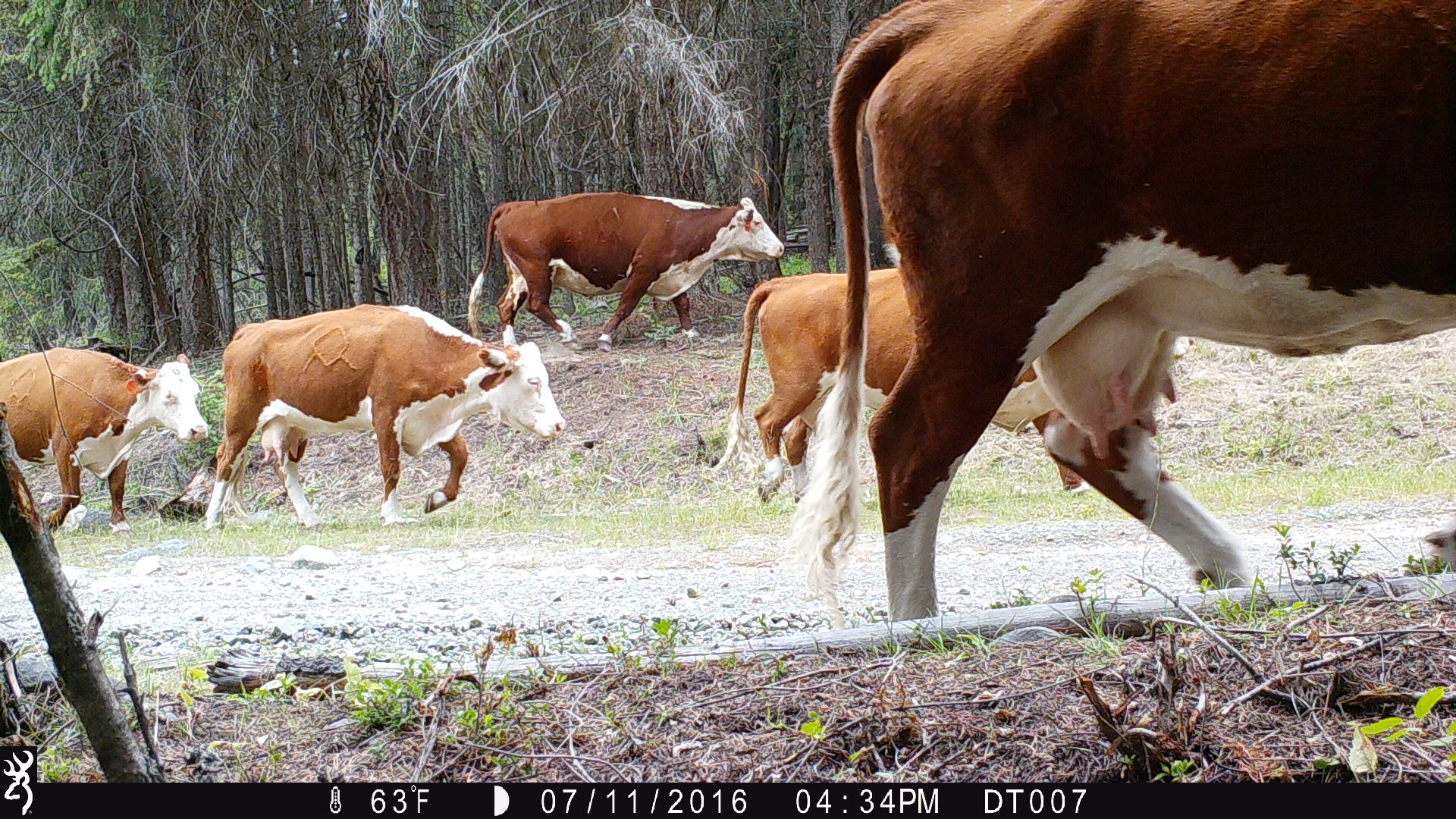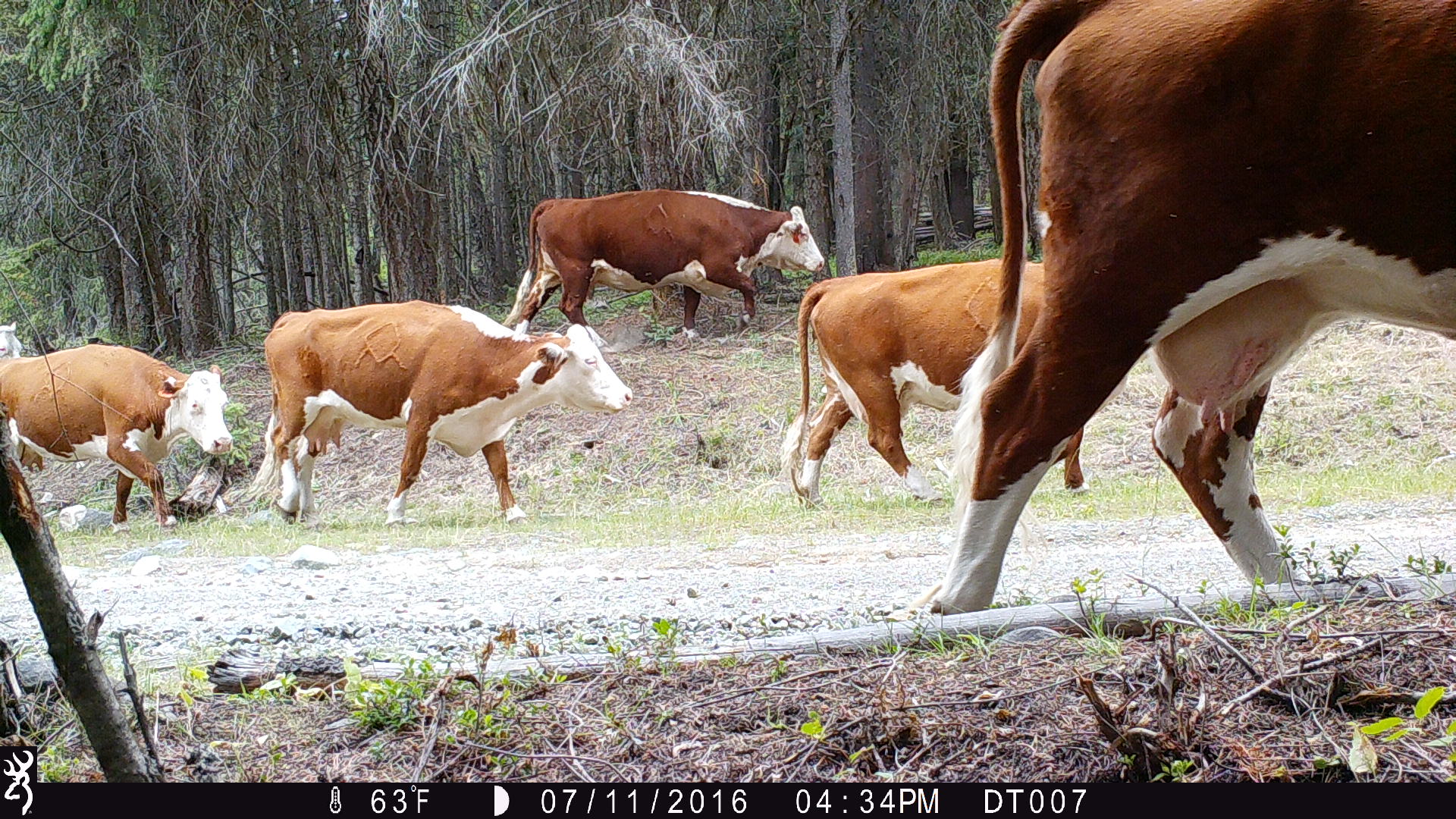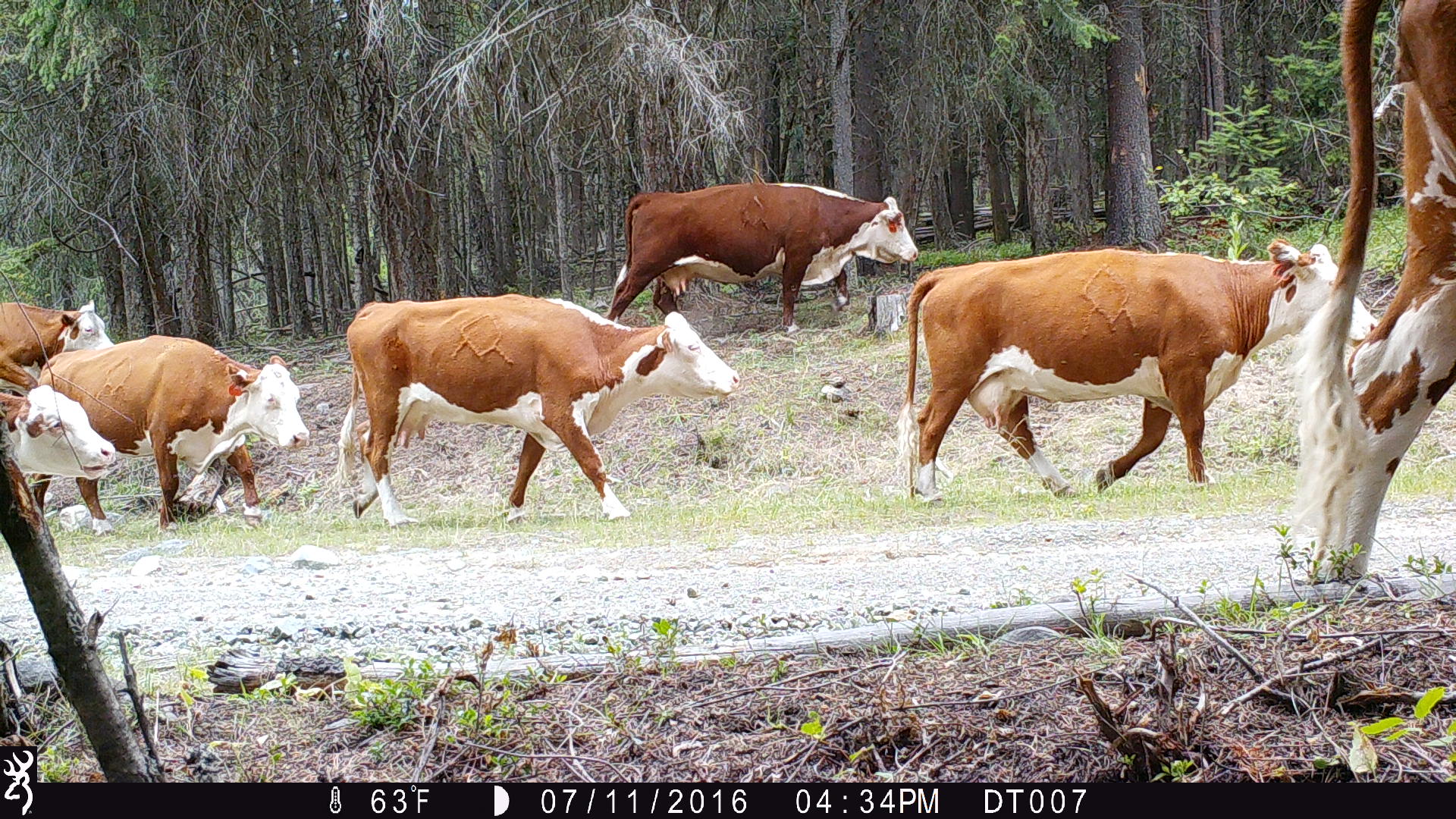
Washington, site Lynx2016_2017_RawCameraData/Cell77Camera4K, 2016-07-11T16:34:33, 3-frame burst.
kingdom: Animalia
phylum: Chordata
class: Mammalia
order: Artiodactyla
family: Bovidae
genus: Bos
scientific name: Bos taurus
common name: domestic cattle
Domestic cattle (Bos taurus). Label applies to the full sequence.